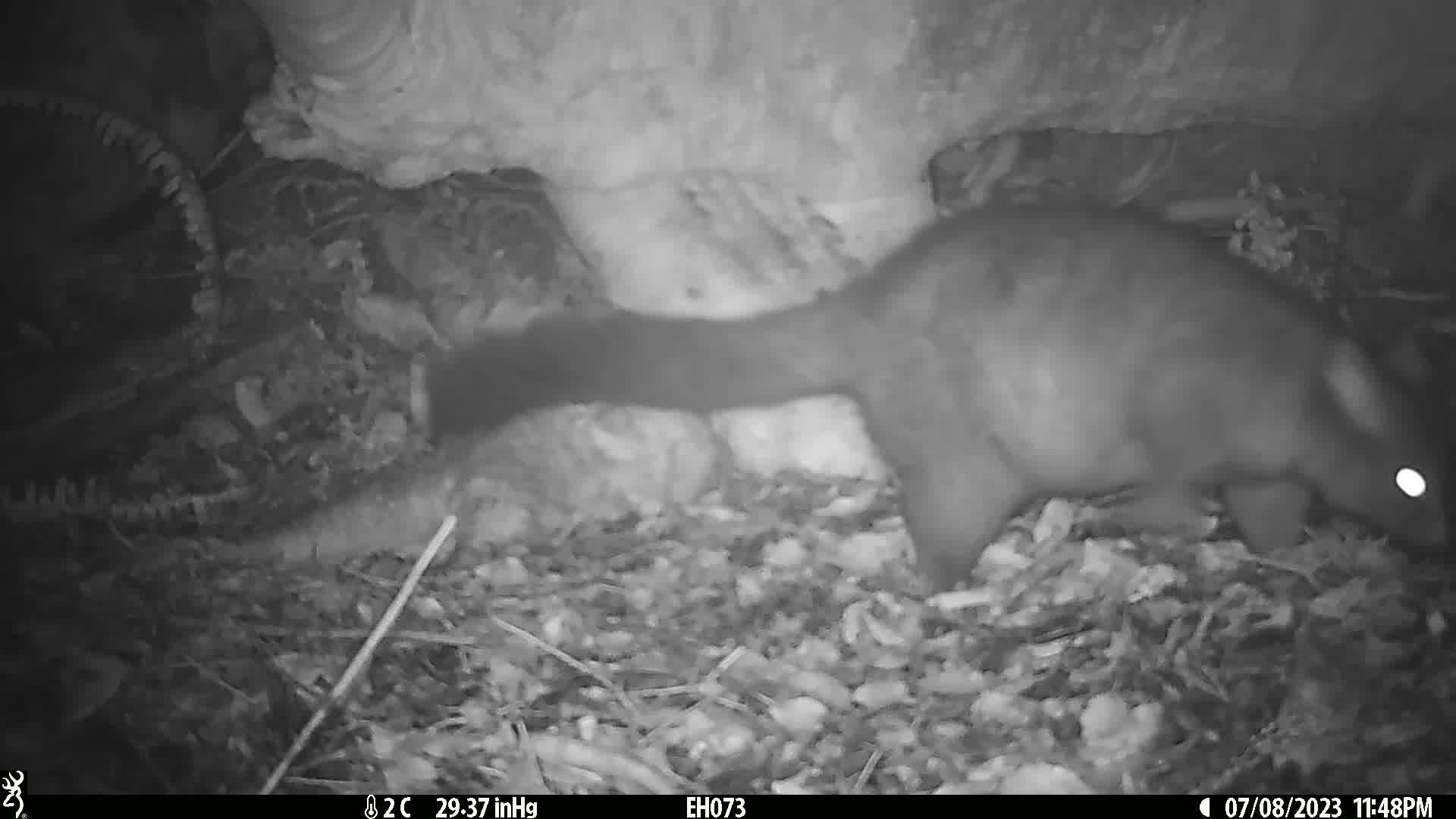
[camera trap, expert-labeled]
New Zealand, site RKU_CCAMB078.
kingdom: Animalia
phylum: Chordata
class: Mammalia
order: Diprotodontia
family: Phalangeridae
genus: Trichosurus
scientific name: Trichosurus vulpecula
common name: common brushtail possum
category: possum